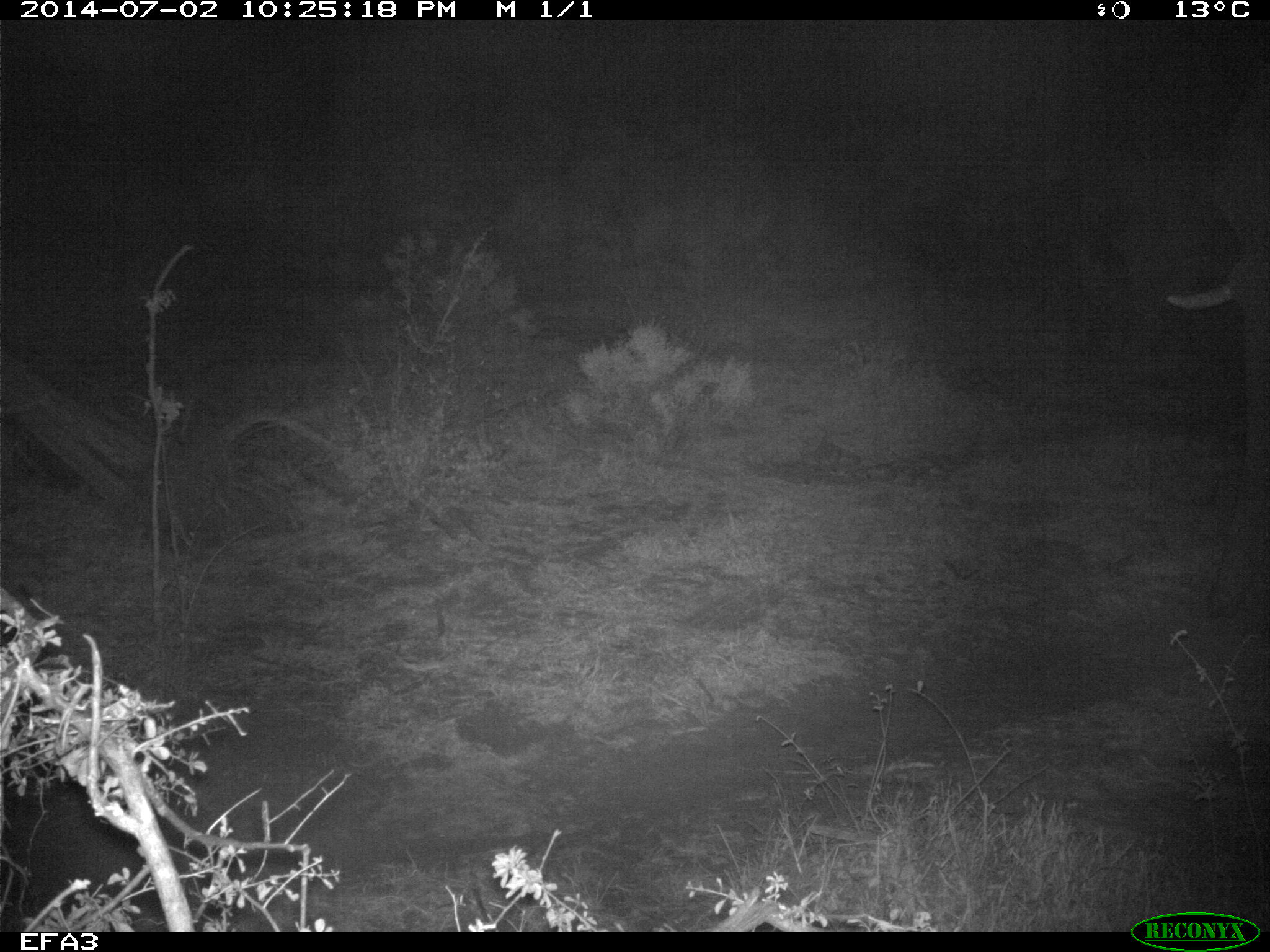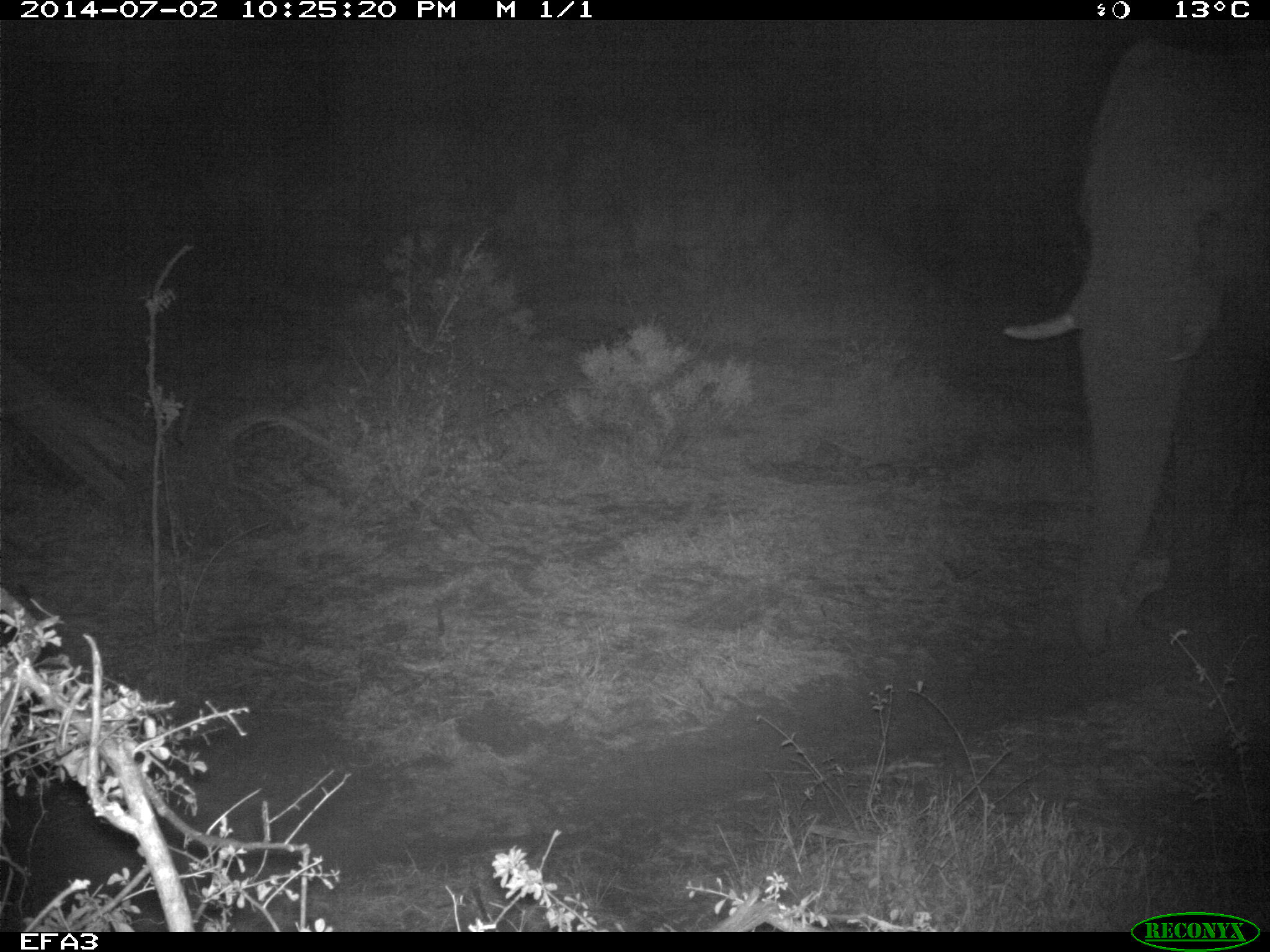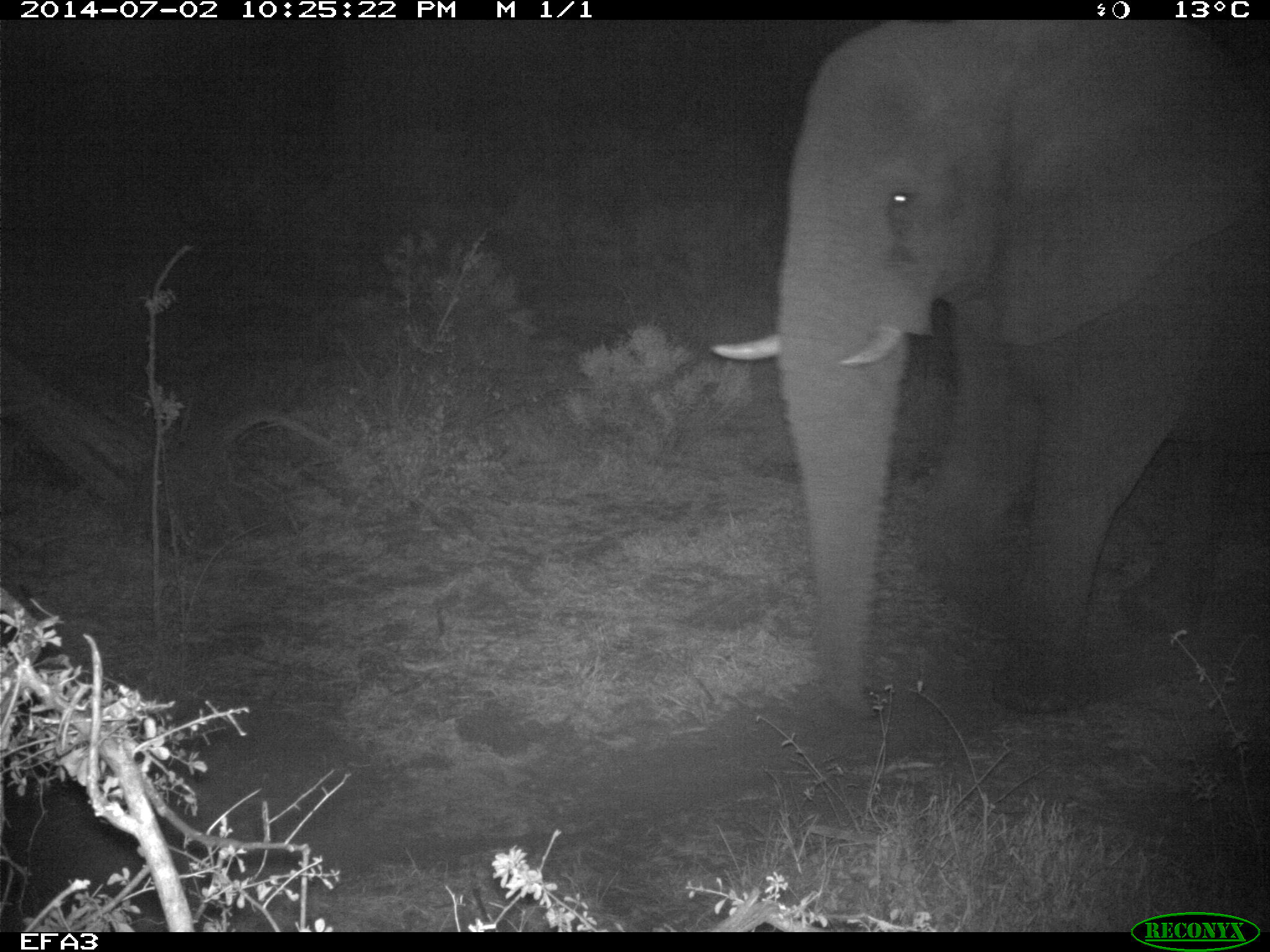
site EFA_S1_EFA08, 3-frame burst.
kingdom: Animalia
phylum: Chordata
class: Mammalia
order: Proboscidea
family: Elephantidae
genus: Loxodonta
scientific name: Loxodonta africana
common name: african bush elephant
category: elephant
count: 1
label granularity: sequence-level